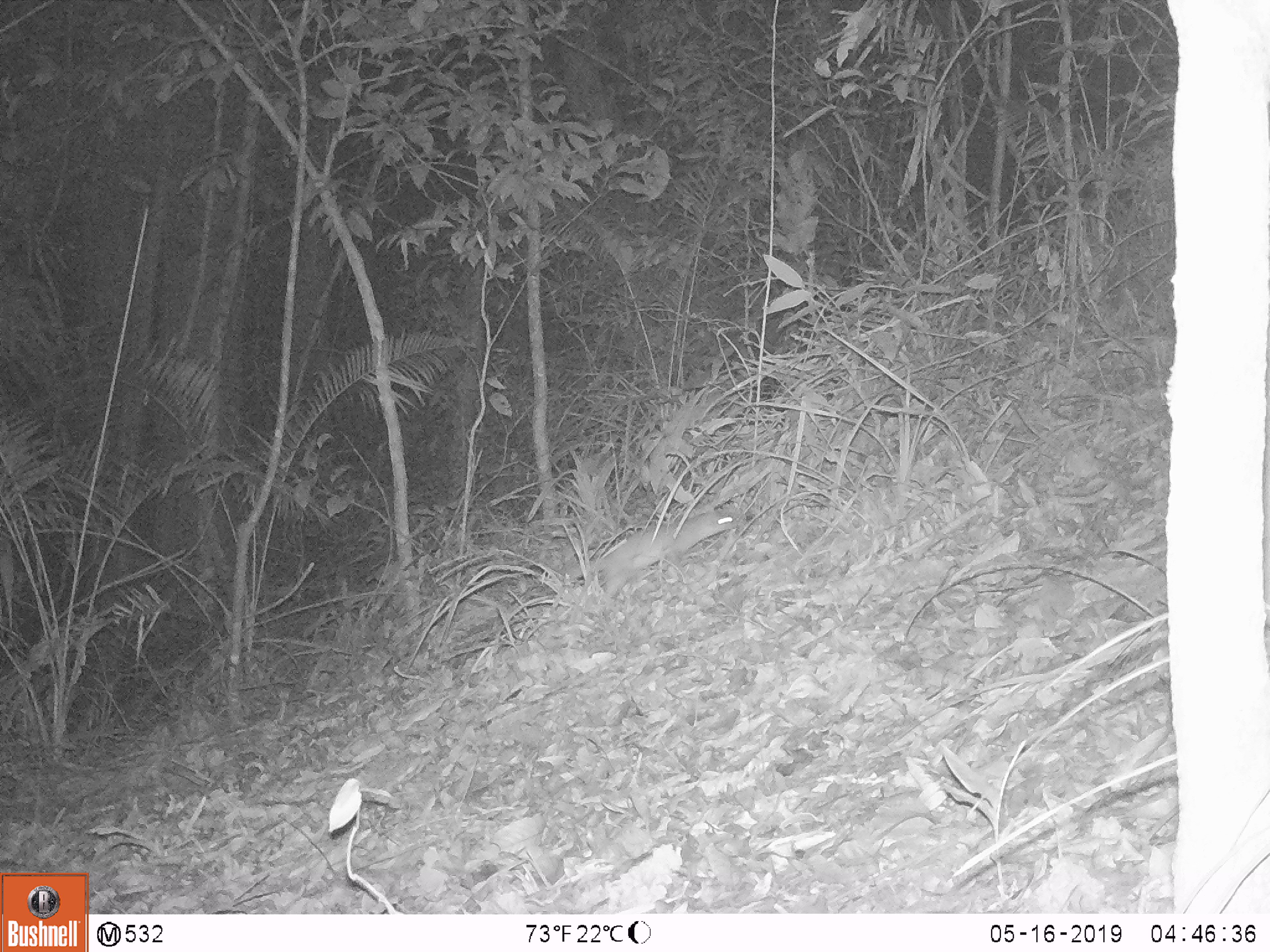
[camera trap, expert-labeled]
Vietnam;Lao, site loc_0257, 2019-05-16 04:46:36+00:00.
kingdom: Animalia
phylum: Chordata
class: Mammalia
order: Carnivora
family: Mustelidae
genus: Melogale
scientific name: Melogale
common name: ferret badger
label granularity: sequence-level